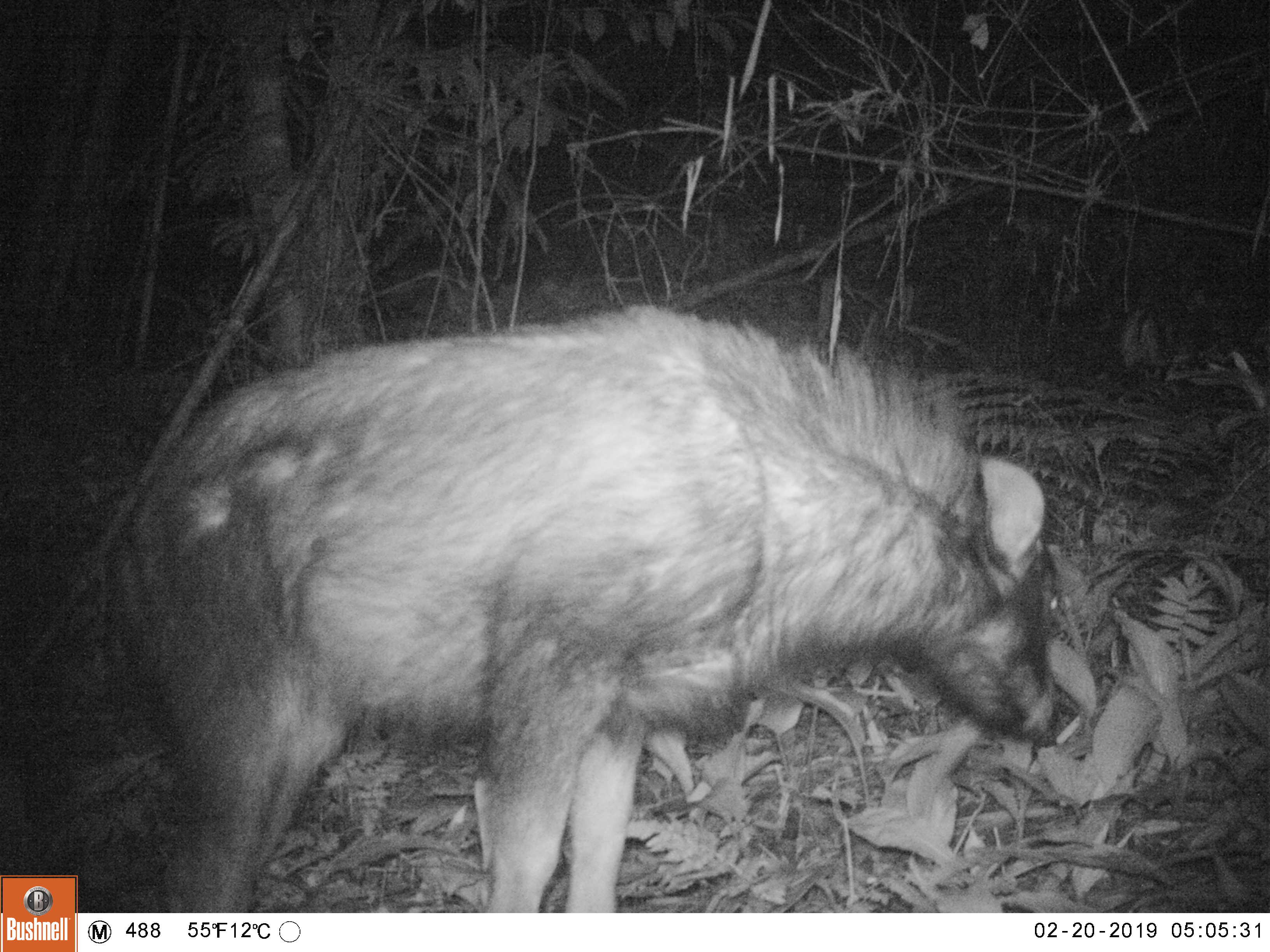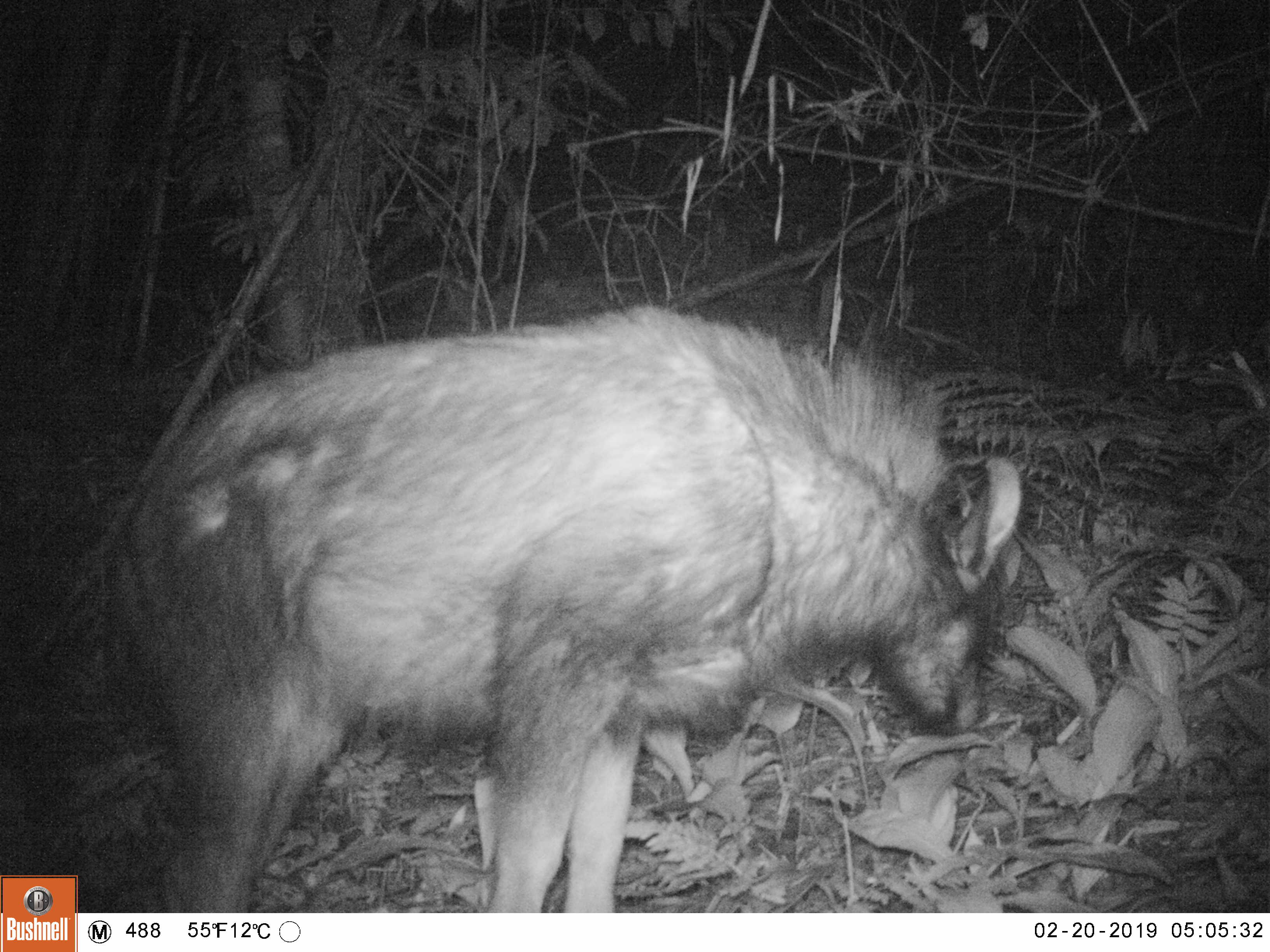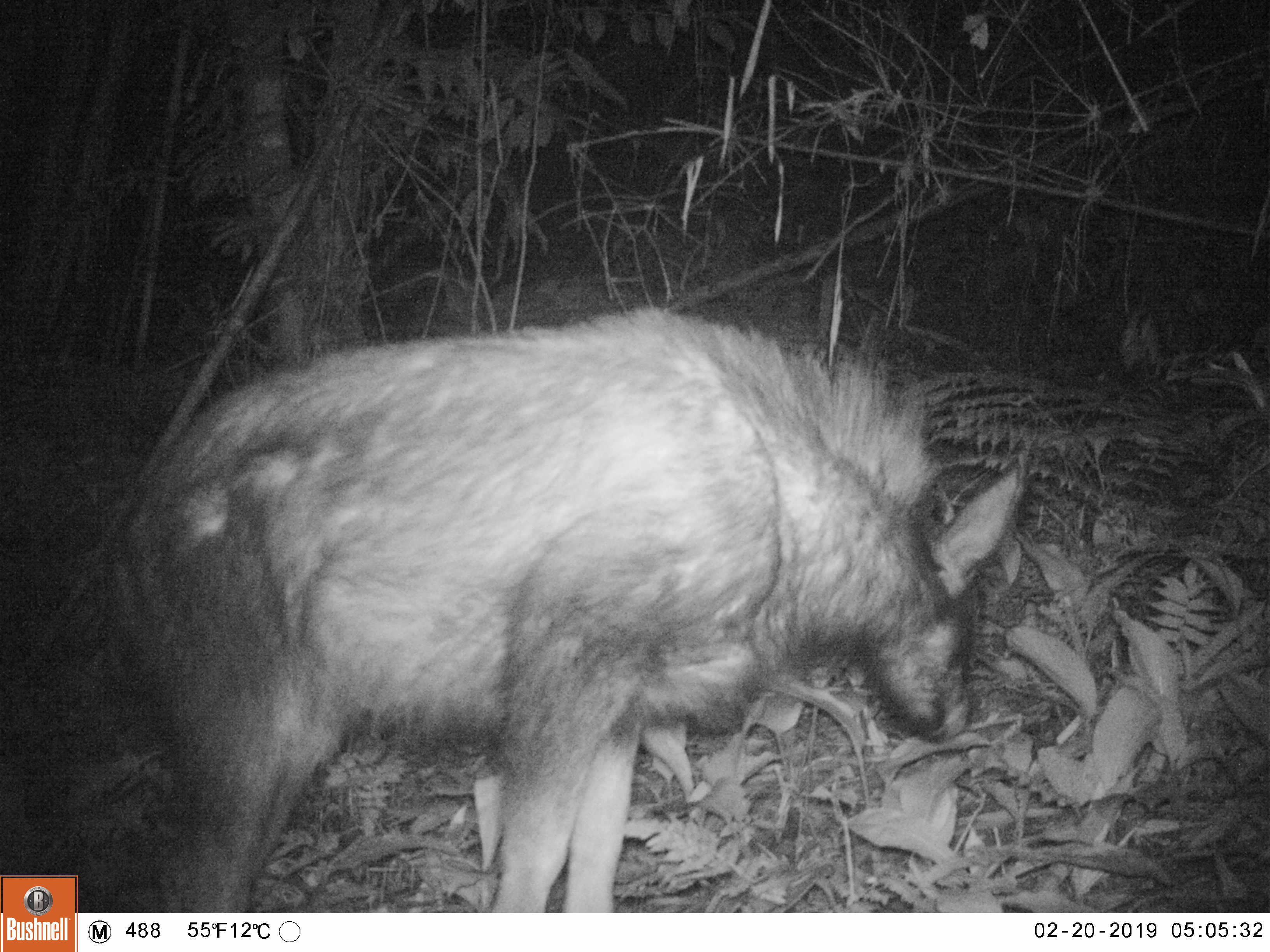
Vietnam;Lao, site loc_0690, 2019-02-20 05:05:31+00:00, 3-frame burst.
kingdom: Animalia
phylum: Chordata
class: Mammalia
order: Artiodactyla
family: Bovidae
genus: Capricornis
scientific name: Capricornis sumatraensis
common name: chinese serow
Chinese serow (Capricornis sumatraensis). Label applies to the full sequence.